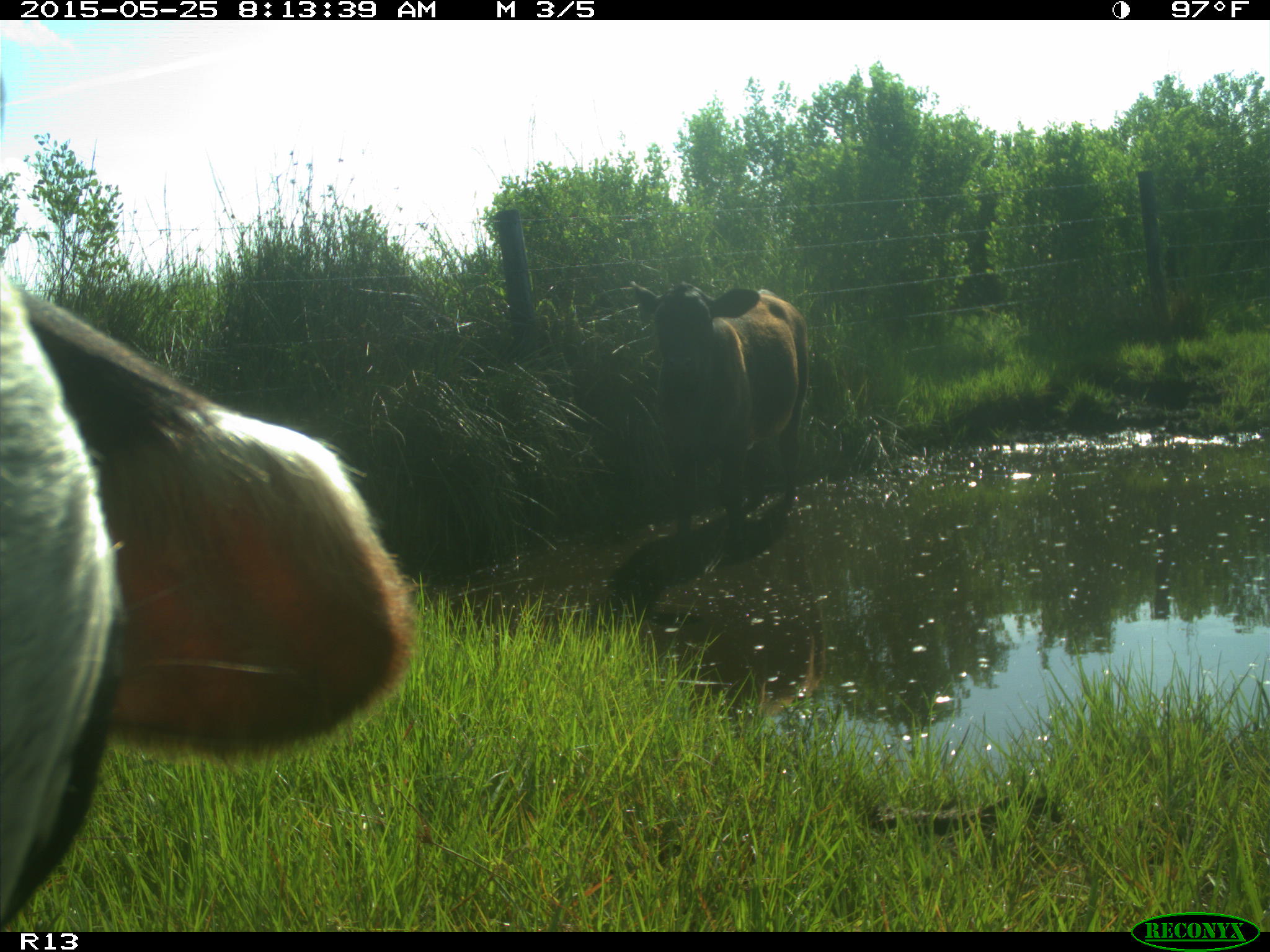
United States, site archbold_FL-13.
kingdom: Animalia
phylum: Chordata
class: Mammalia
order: Artiodactyla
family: Bovidae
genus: Bos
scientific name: Bos taurus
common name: domestic cow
Bos taurus (domestic cow).